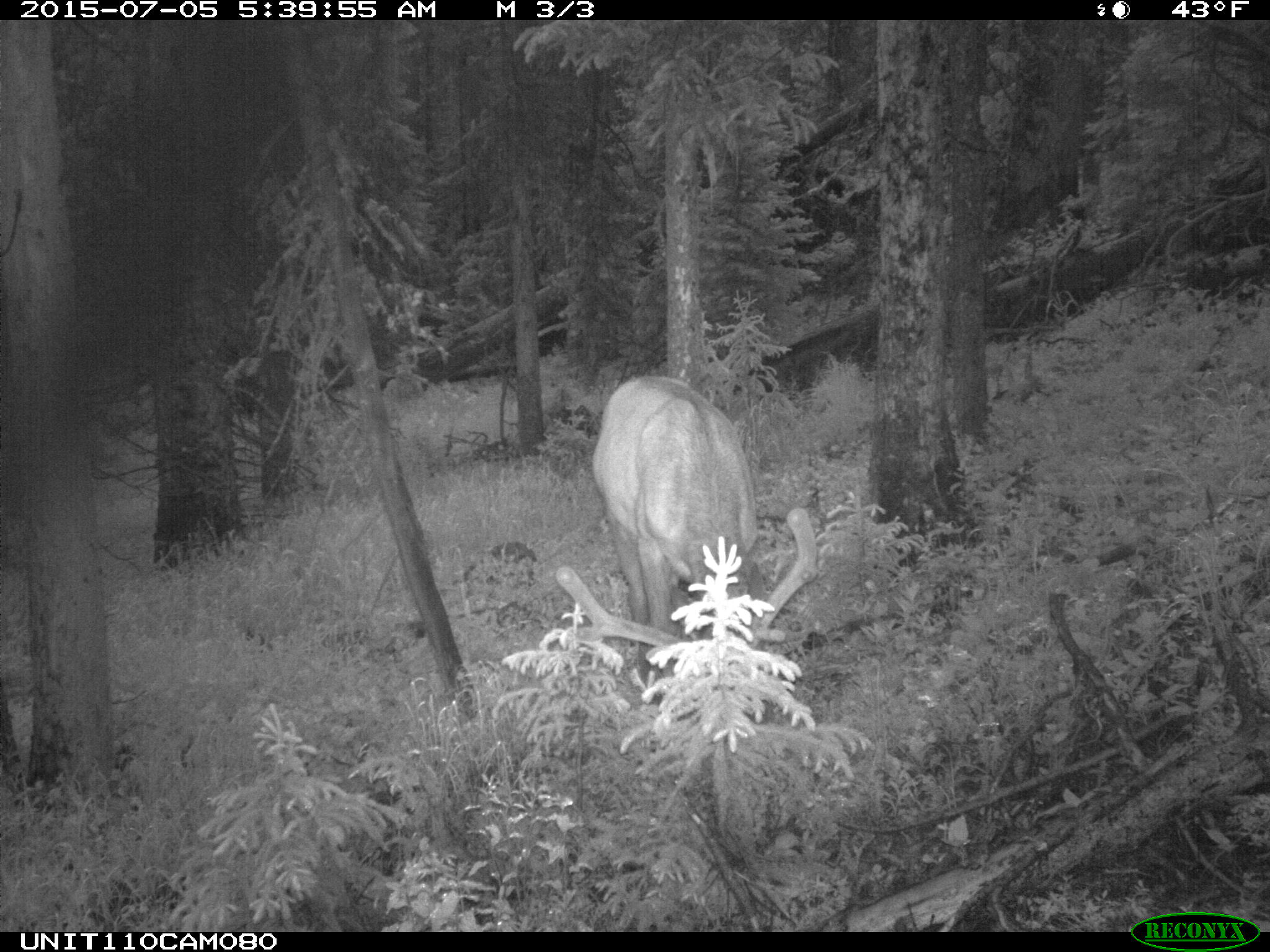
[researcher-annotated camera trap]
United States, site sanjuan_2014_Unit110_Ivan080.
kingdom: Animalia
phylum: Chordata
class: Mammalia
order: Artiodactyla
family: Cervidae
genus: Cervus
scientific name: Cervus elaphus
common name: red deer